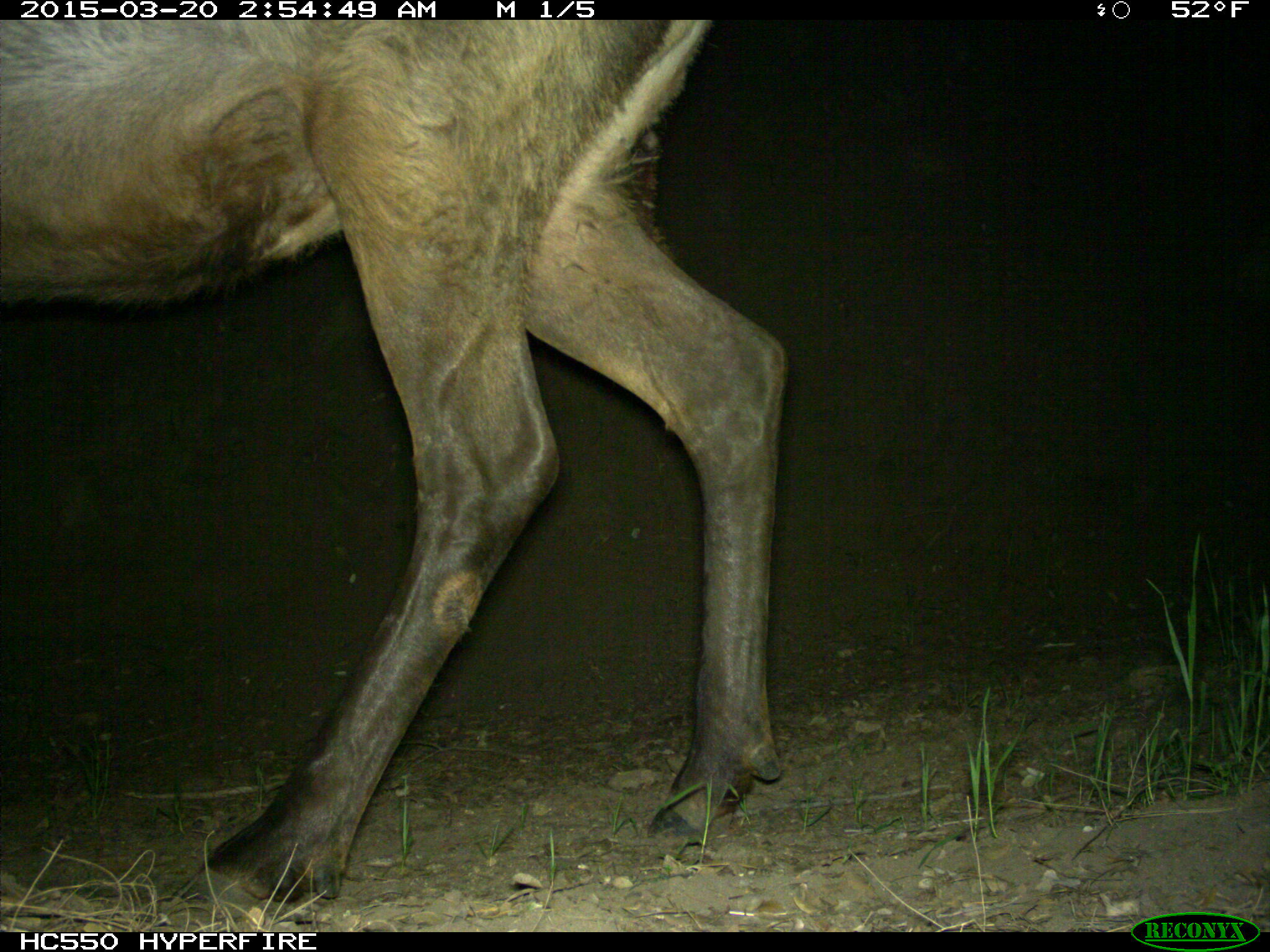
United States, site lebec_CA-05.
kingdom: Animalia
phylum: Chordata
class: Mammalia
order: Artiodactyla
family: Cervidae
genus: Cervus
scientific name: Cervus canadensis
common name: elk